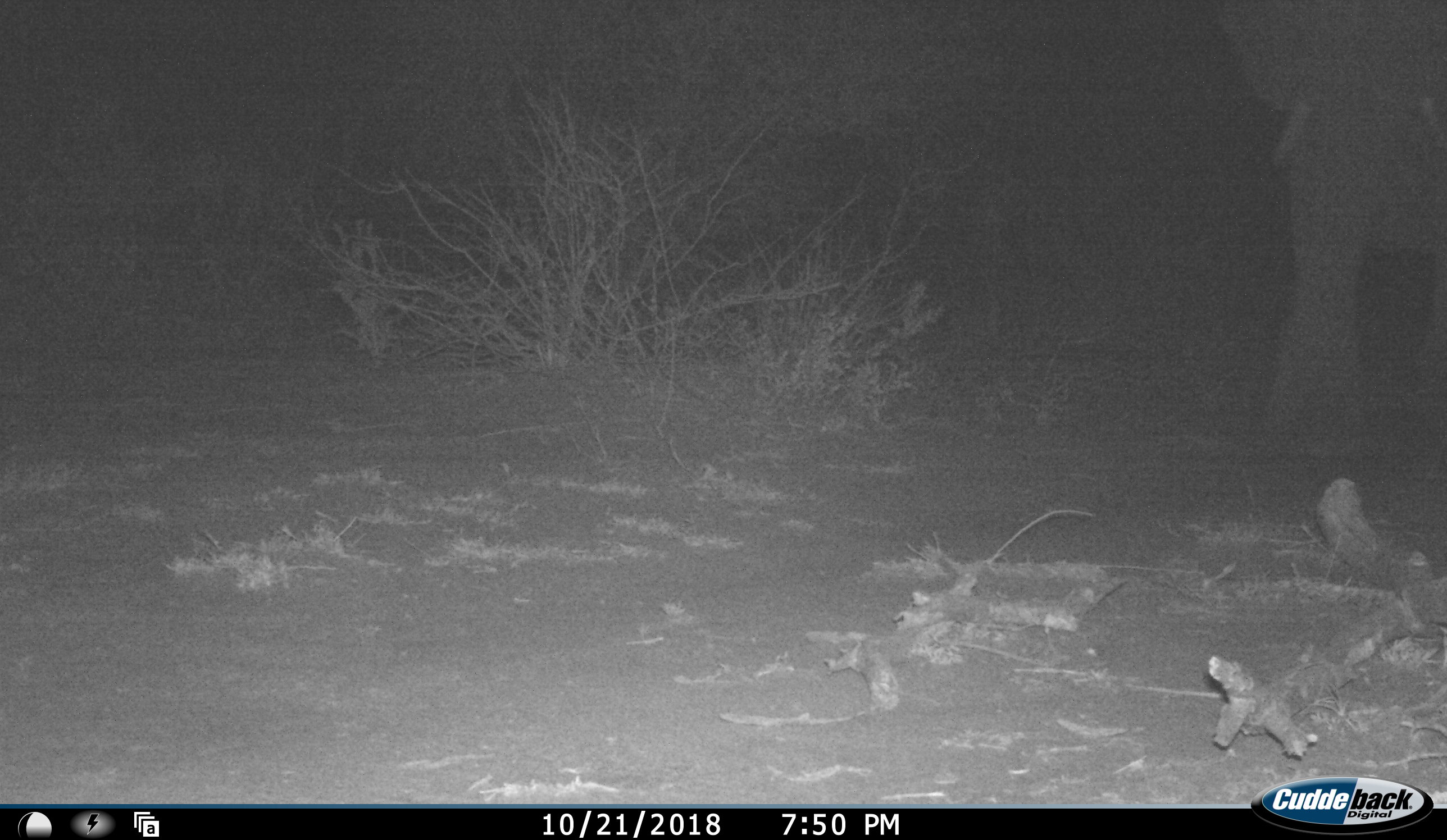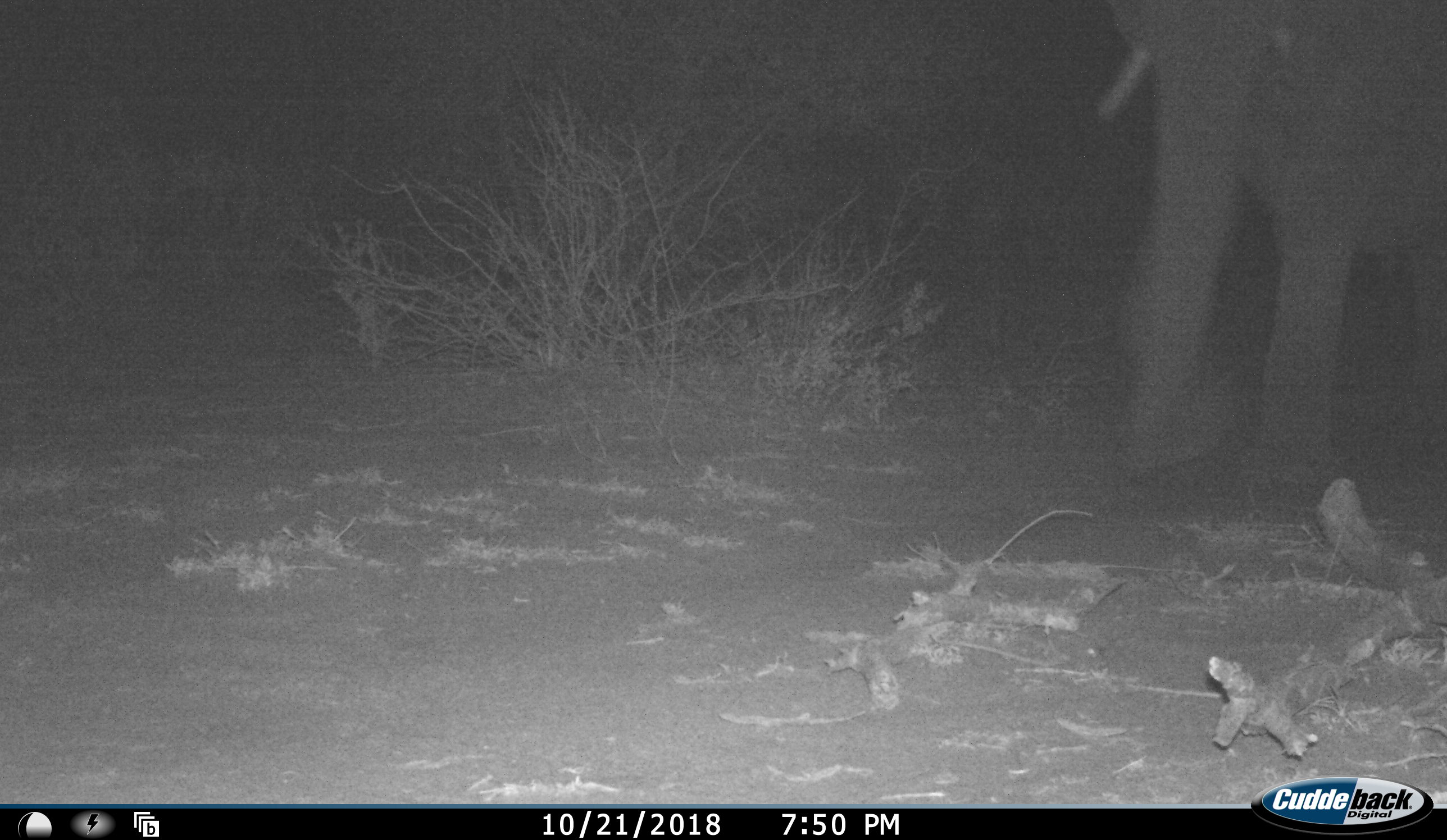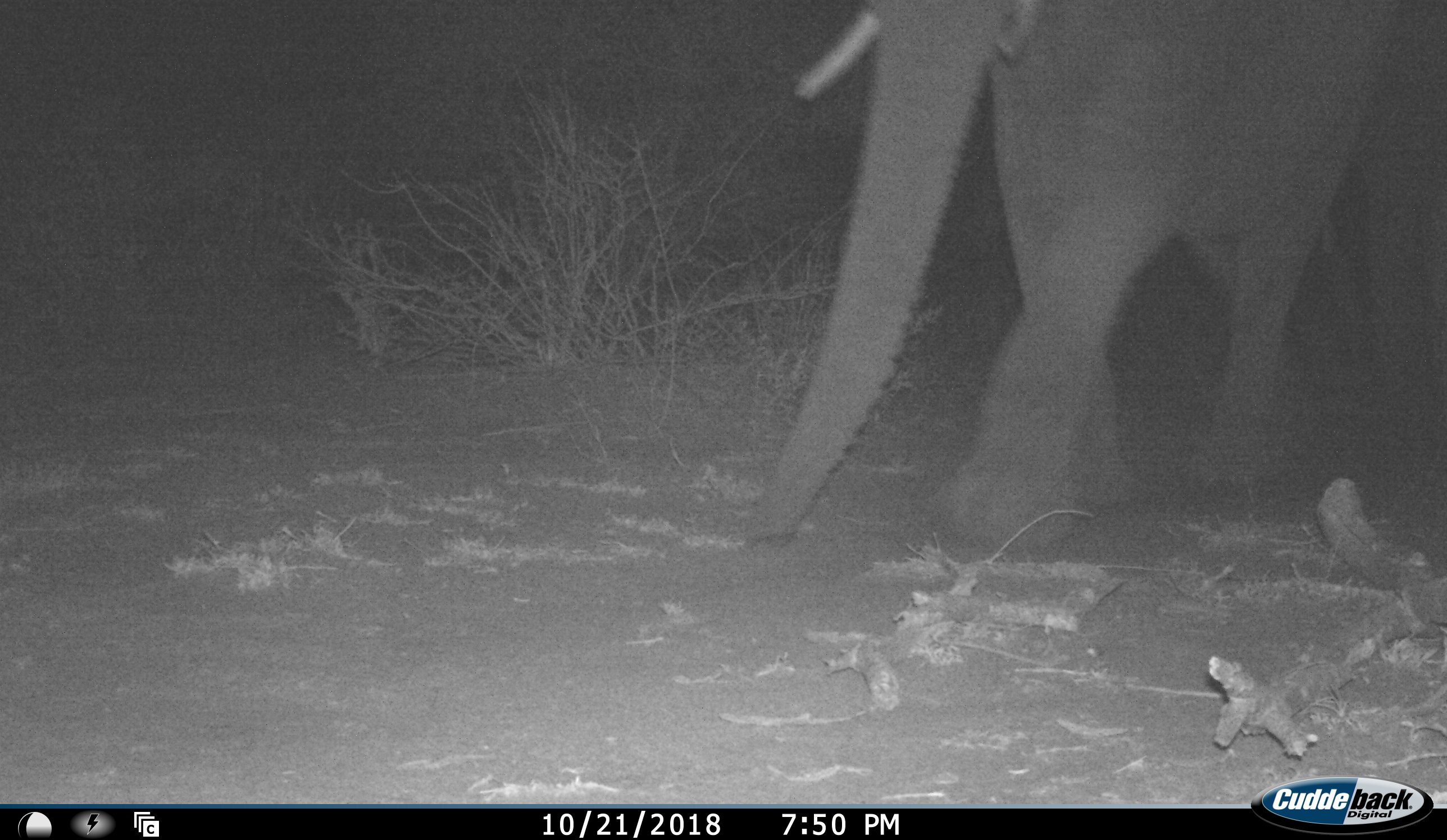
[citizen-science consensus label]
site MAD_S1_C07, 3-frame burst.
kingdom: Animalia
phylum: Chordata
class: Mammalia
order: Proboscidea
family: Elephantidae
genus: Loxodonta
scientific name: Loxodonta africana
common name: african bush elephant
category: elephant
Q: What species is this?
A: Elephant (african bush elephant) (Loxodonta africana).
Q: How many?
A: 1.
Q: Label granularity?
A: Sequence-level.